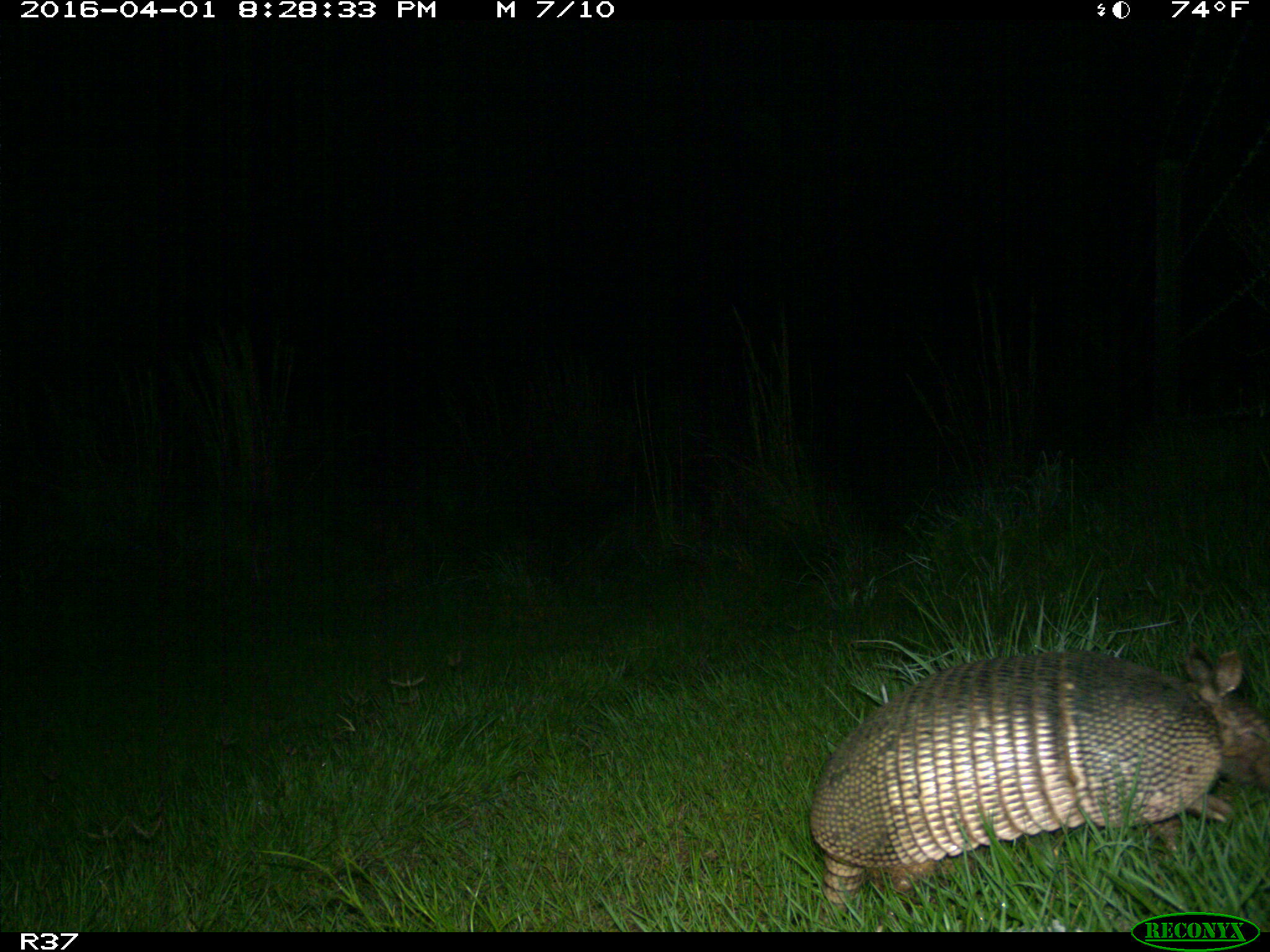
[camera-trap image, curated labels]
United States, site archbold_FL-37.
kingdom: Animalia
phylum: Chordata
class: Mammalia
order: Cingulata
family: Dasypodidae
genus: Dasypus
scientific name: Dasypus novemcinctus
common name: nine-banded armadillo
Dasypus novemcinctus (nine-banded armadillo).